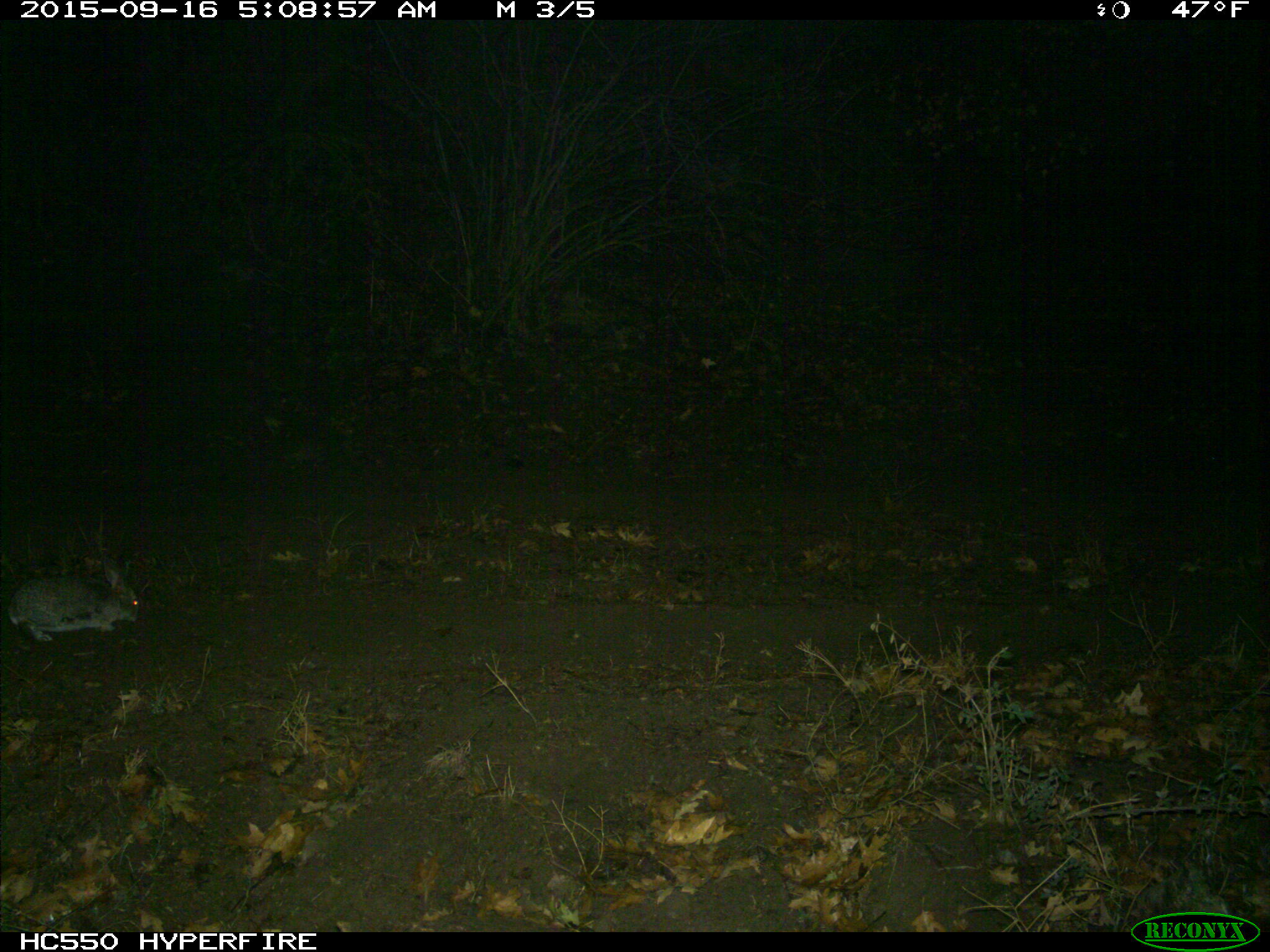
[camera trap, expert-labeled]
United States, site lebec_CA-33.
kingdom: Animalia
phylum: Chordata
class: Mammalia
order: Lagomorpha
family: Leporidae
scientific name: Leporidae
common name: rabbits and hares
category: unidentified rabbit